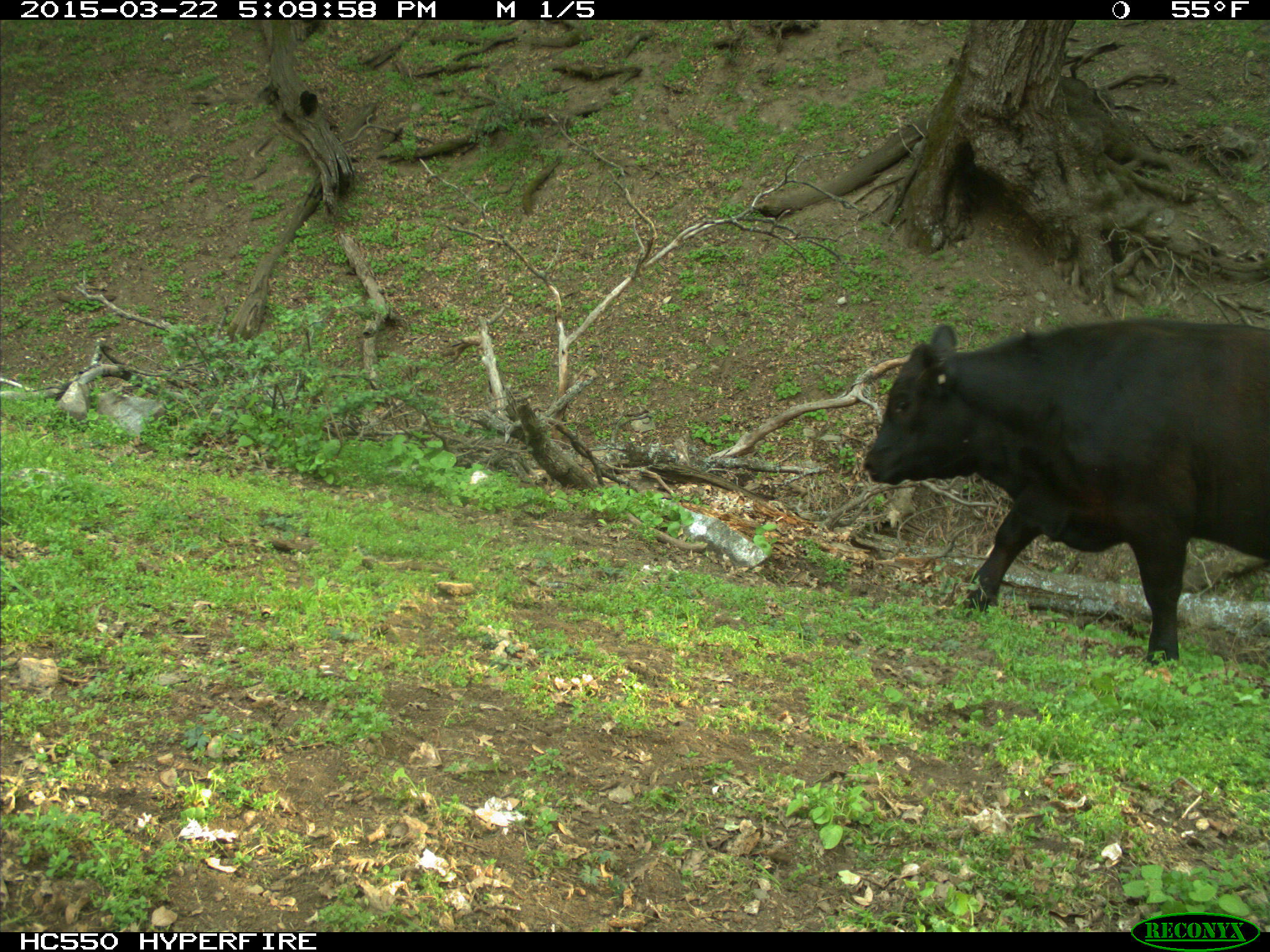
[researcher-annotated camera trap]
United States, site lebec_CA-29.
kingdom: Animalia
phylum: Chordata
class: Mammalia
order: Artiodactyla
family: Bovidae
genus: Bos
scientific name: Bos taurus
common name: domestic cow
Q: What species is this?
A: Bos taurus (domestic cow).